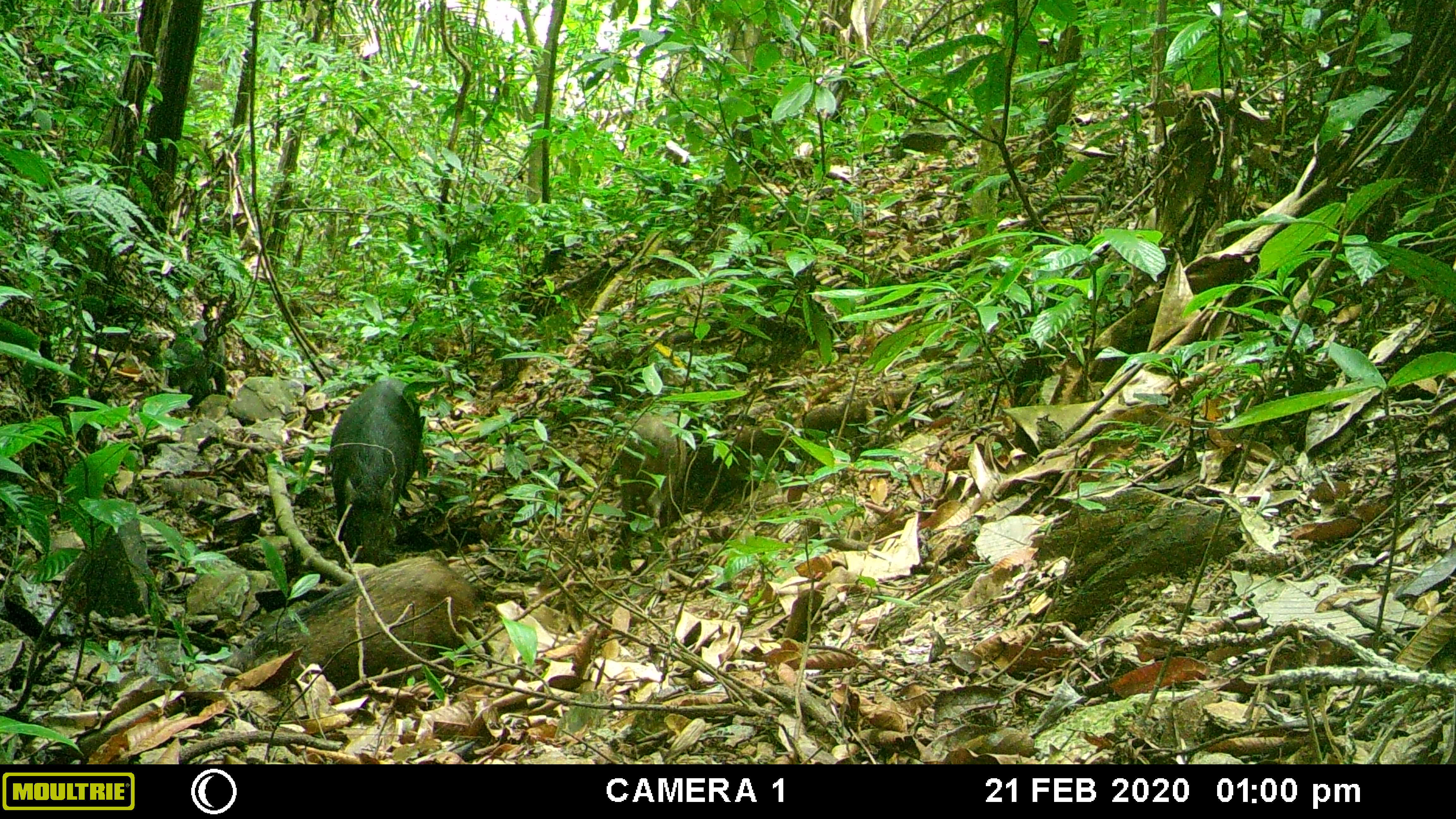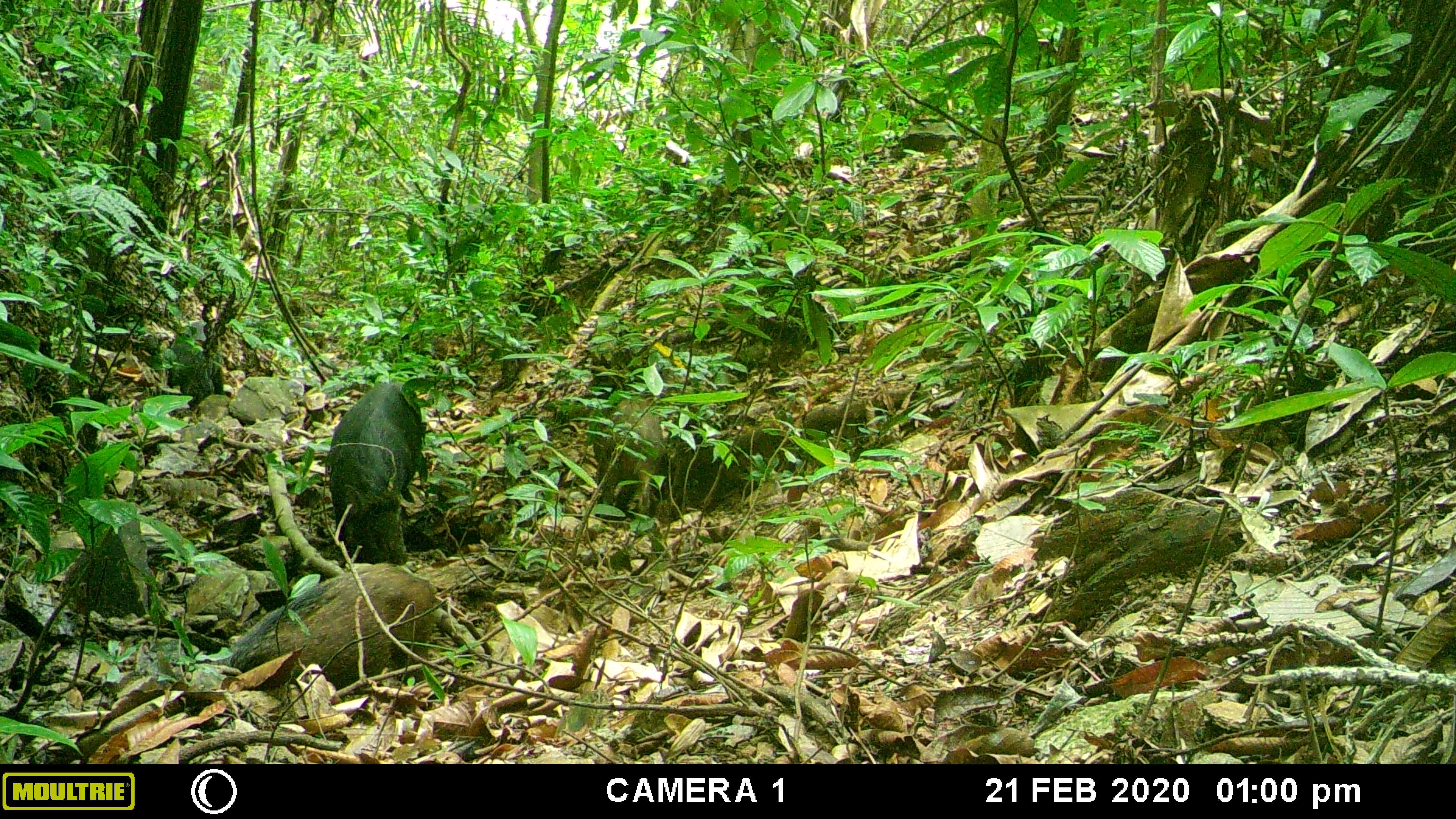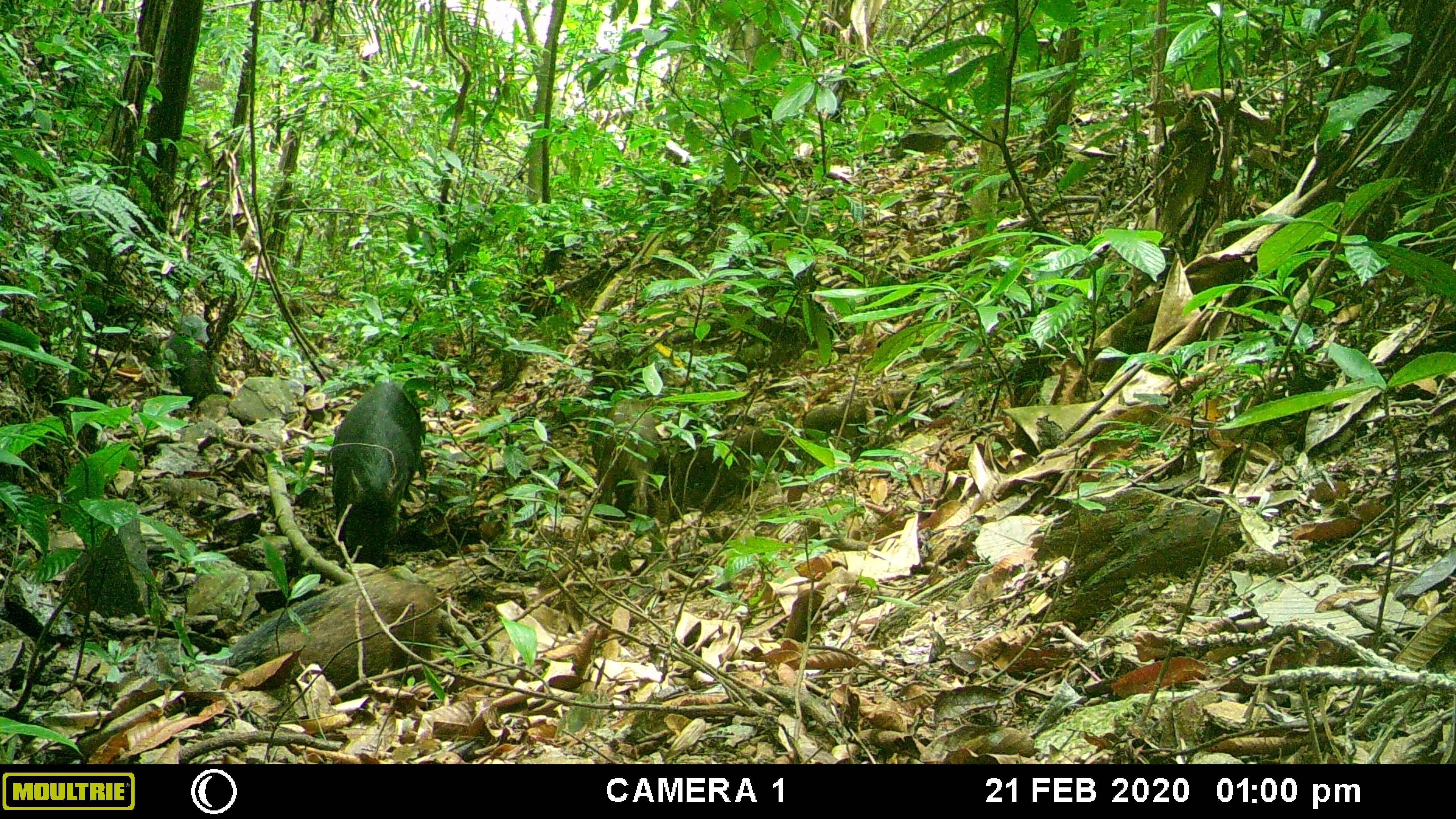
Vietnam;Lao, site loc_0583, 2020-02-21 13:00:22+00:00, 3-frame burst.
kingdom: Animalia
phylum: Chordata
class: Mammalia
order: Artiodactyla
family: Suidae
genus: Sus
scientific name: Sus scrofa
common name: eurasian wild pig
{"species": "eurasian wild pig (Sus scrofa)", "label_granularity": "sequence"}